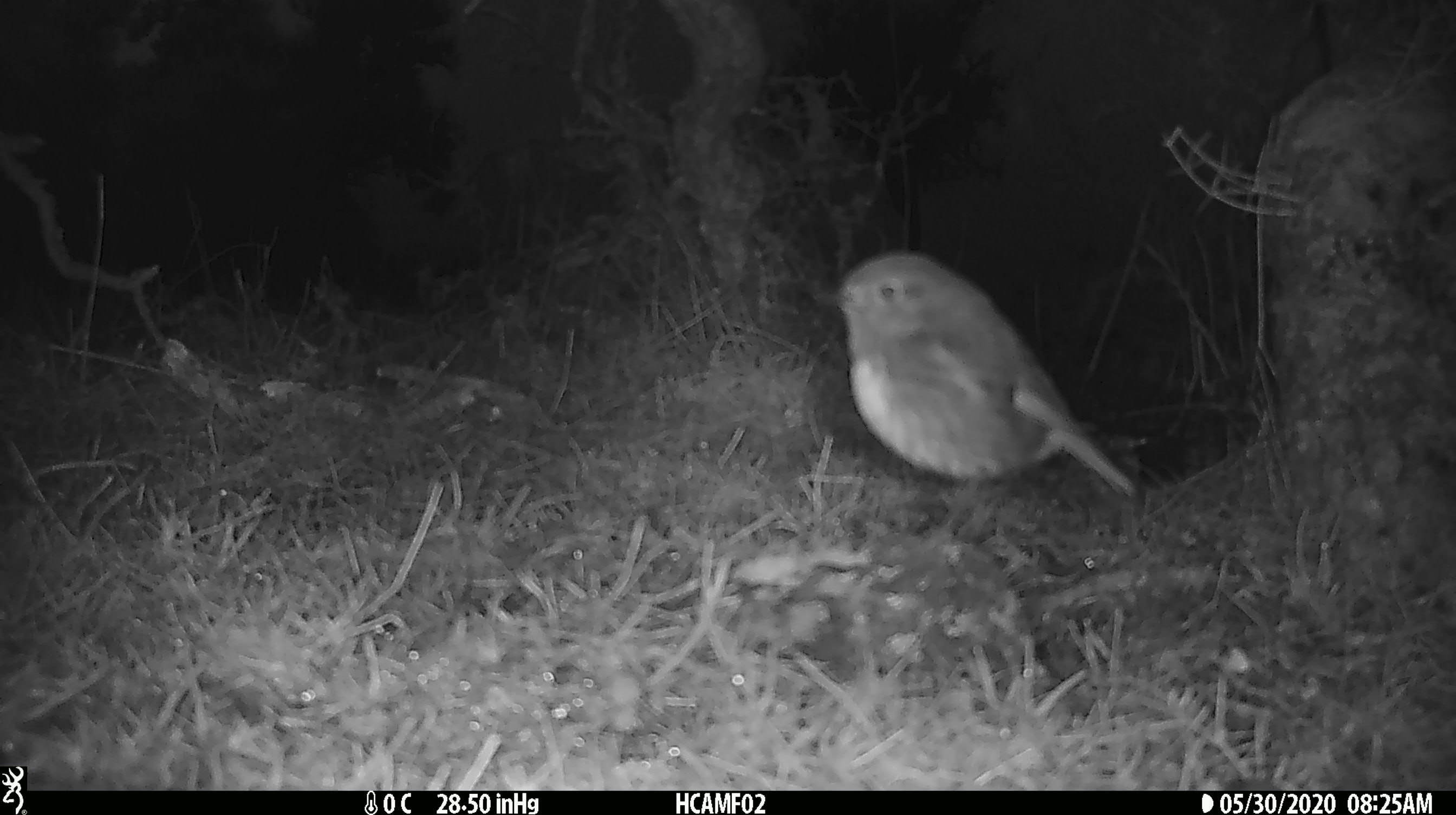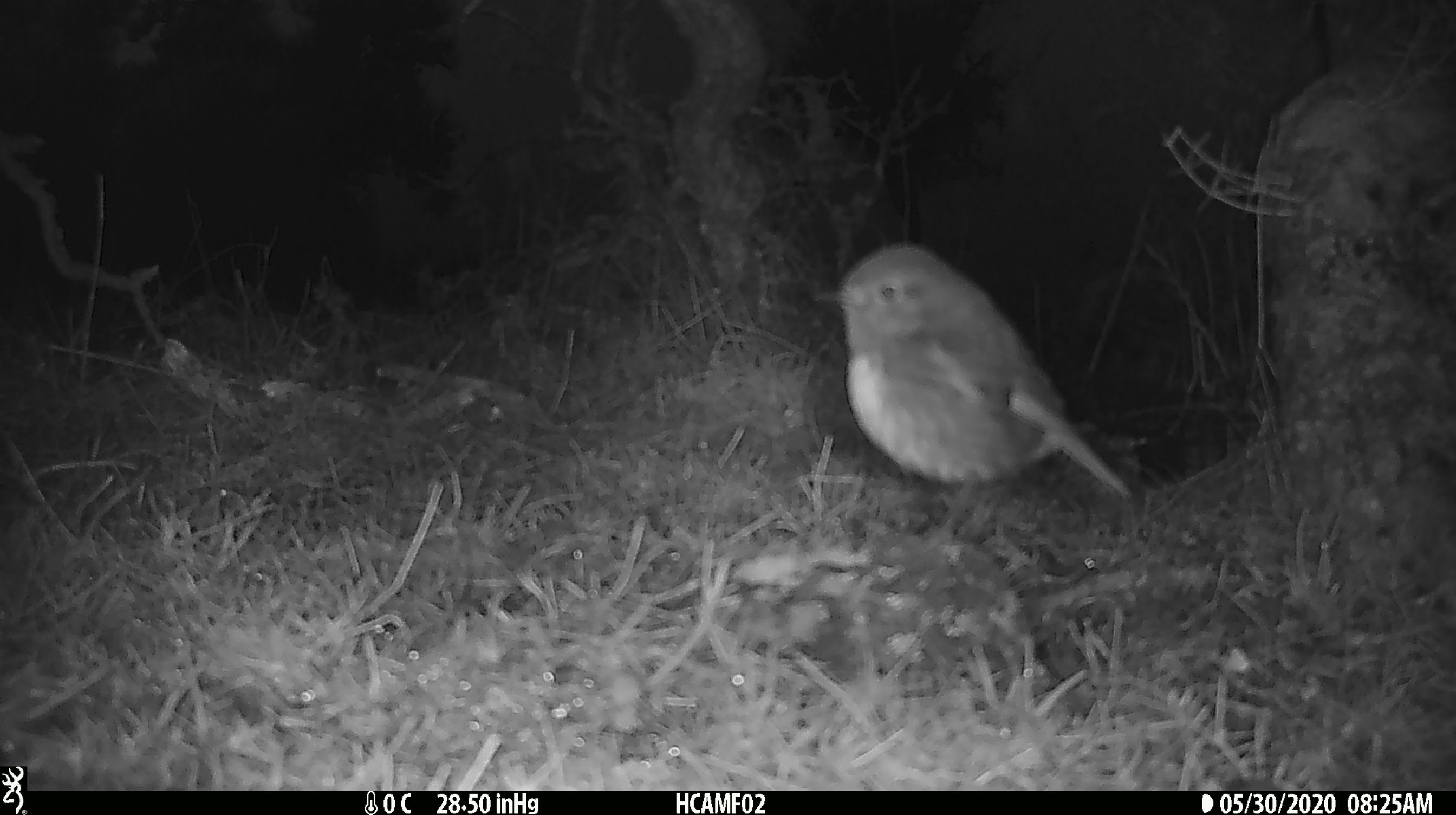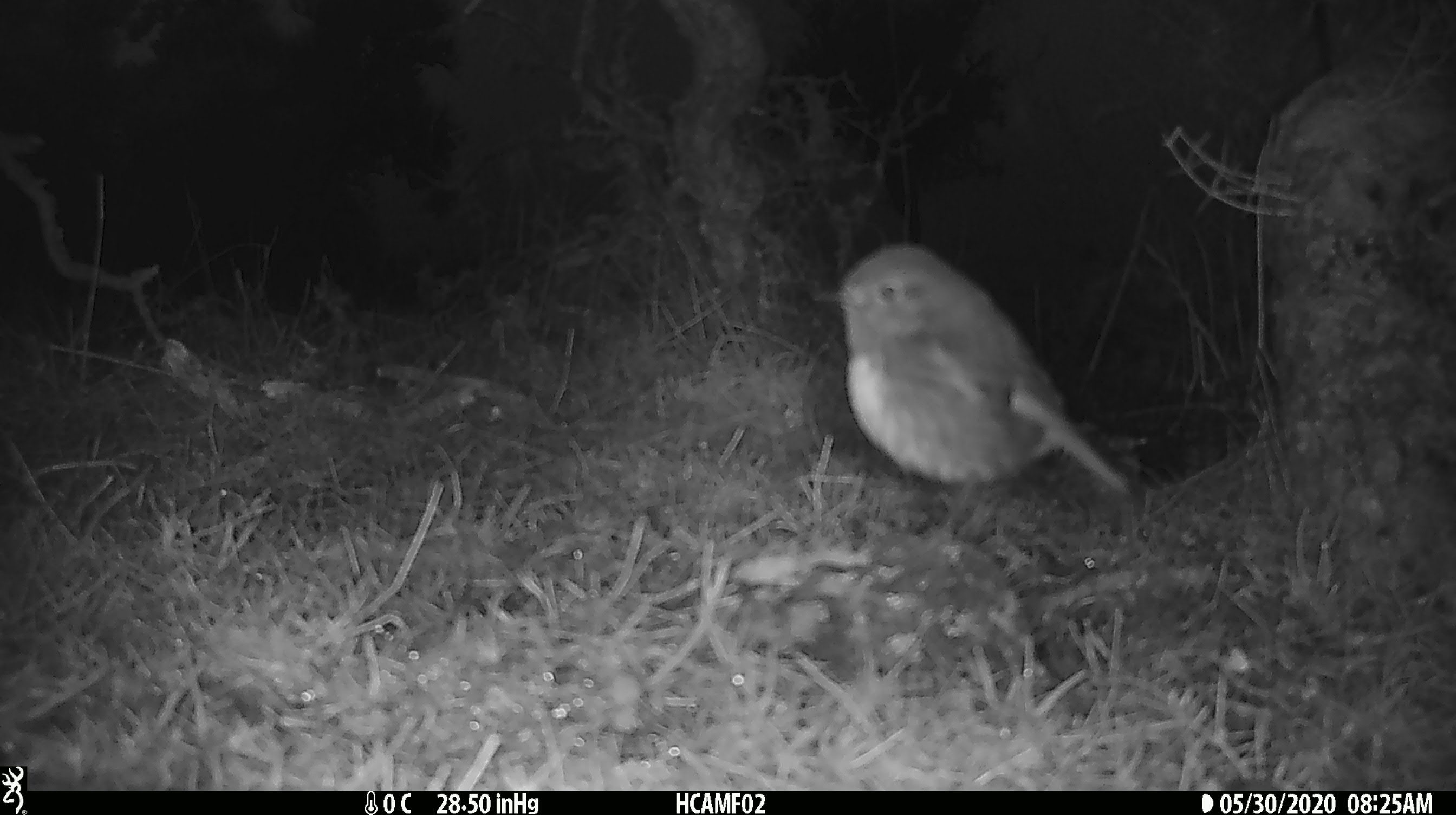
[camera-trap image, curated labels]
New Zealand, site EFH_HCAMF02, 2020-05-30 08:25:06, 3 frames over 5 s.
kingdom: Animalia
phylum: Chordata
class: Aves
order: Passeriformes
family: Petroicidae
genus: Petroica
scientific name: Petroica australis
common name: new zealand robin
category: robin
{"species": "robin (new zealand robin) (Petroica australis)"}